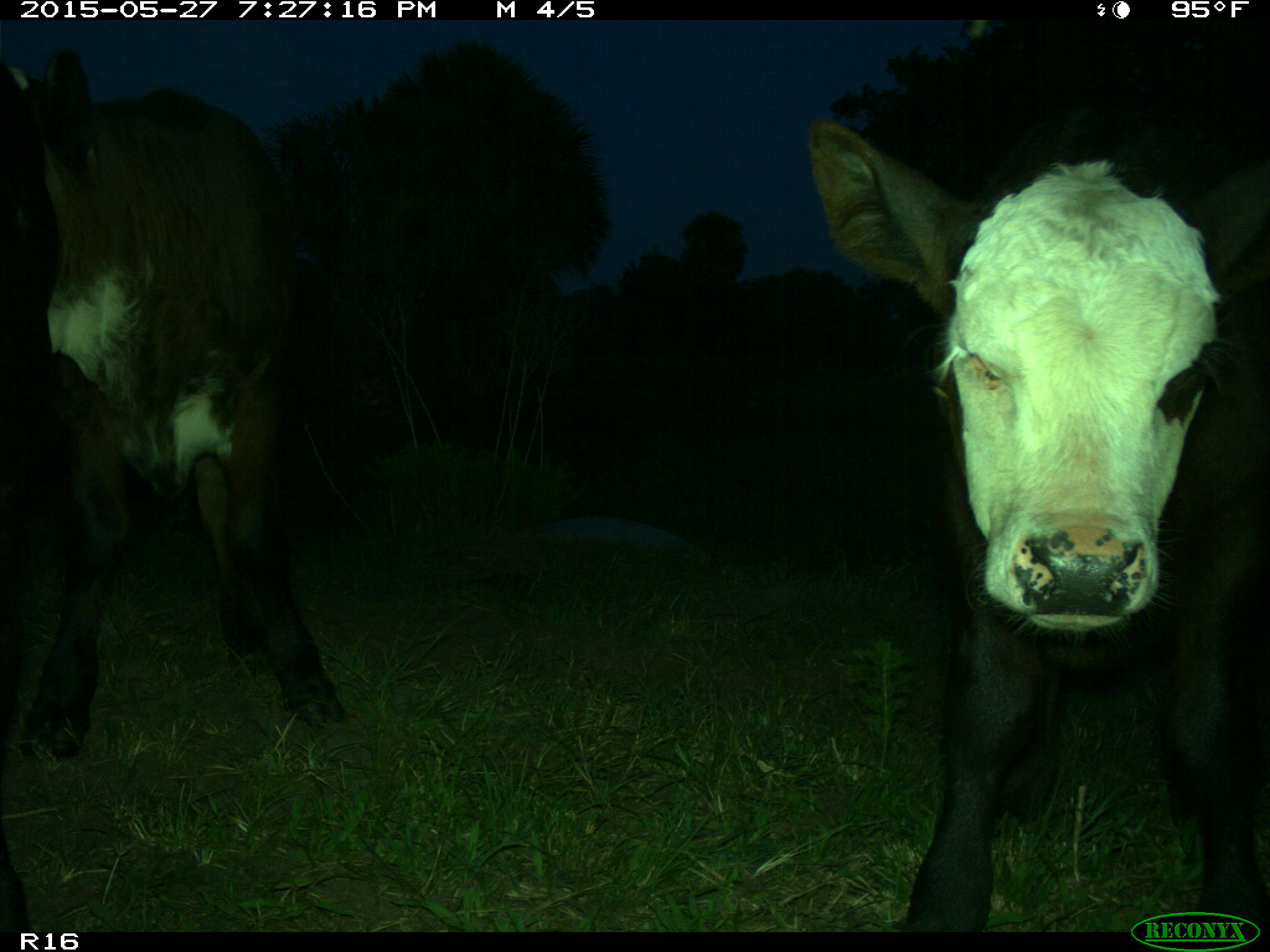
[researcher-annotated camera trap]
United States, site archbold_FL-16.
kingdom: Animalia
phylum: Chordata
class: Mammalia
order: Artiodactyla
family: Bovidae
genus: Bos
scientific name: Bos taurus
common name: domestic cow